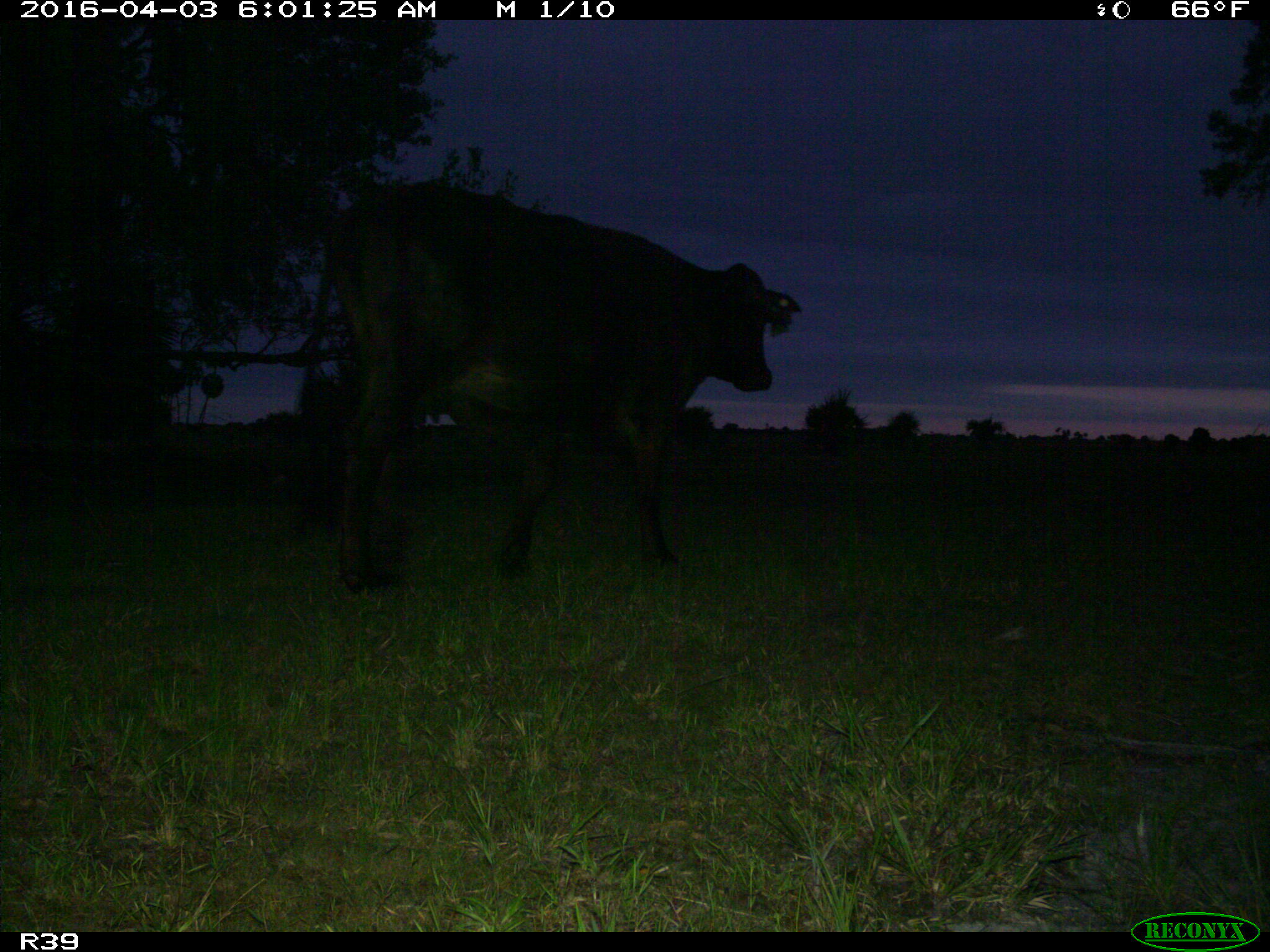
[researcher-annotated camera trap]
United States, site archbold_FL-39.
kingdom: Animalia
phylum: Chordata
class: Mammalia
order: Artiodactyla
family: Bovidae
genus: Bos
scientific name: Bos taurus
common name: domestic cow